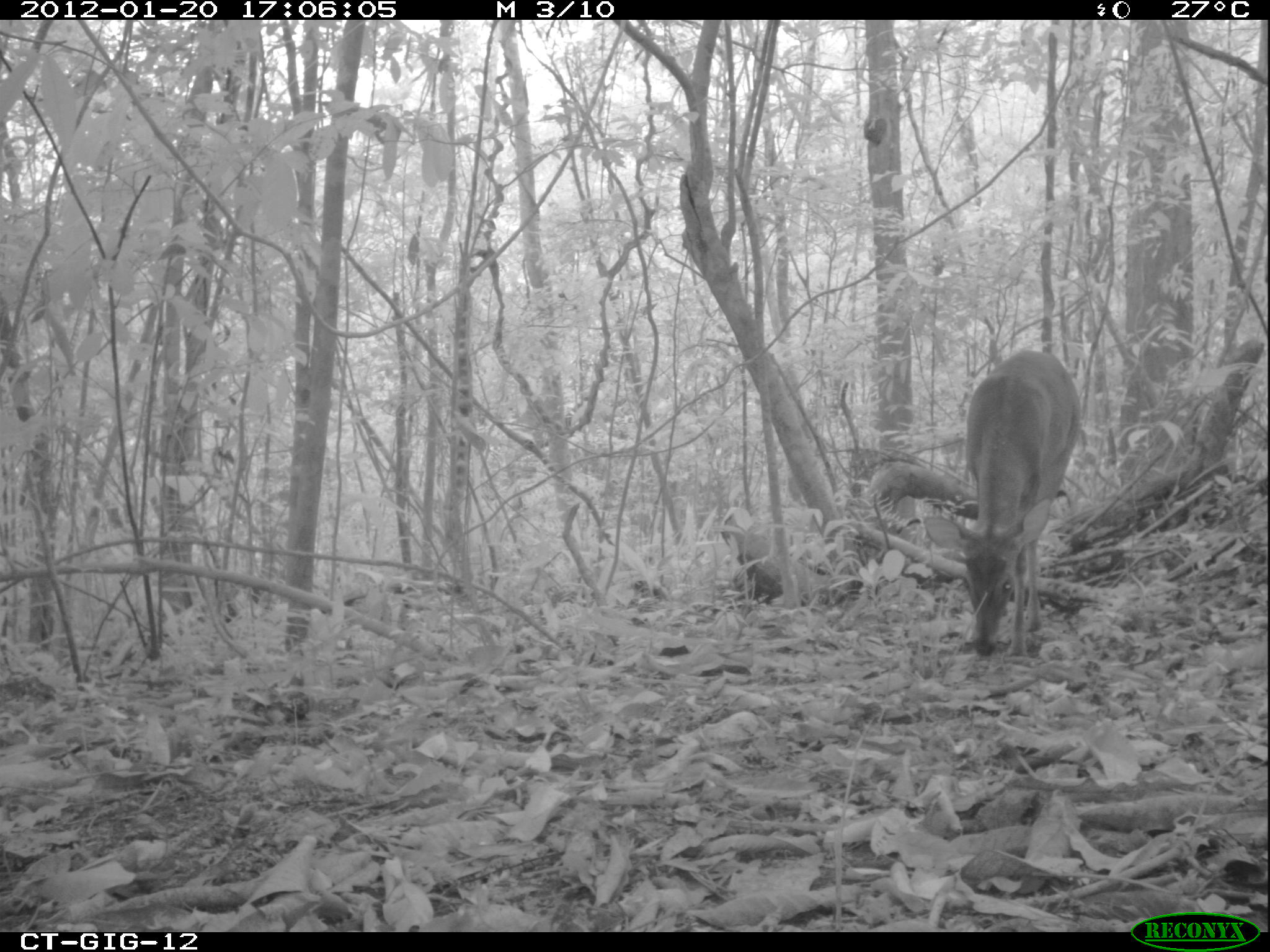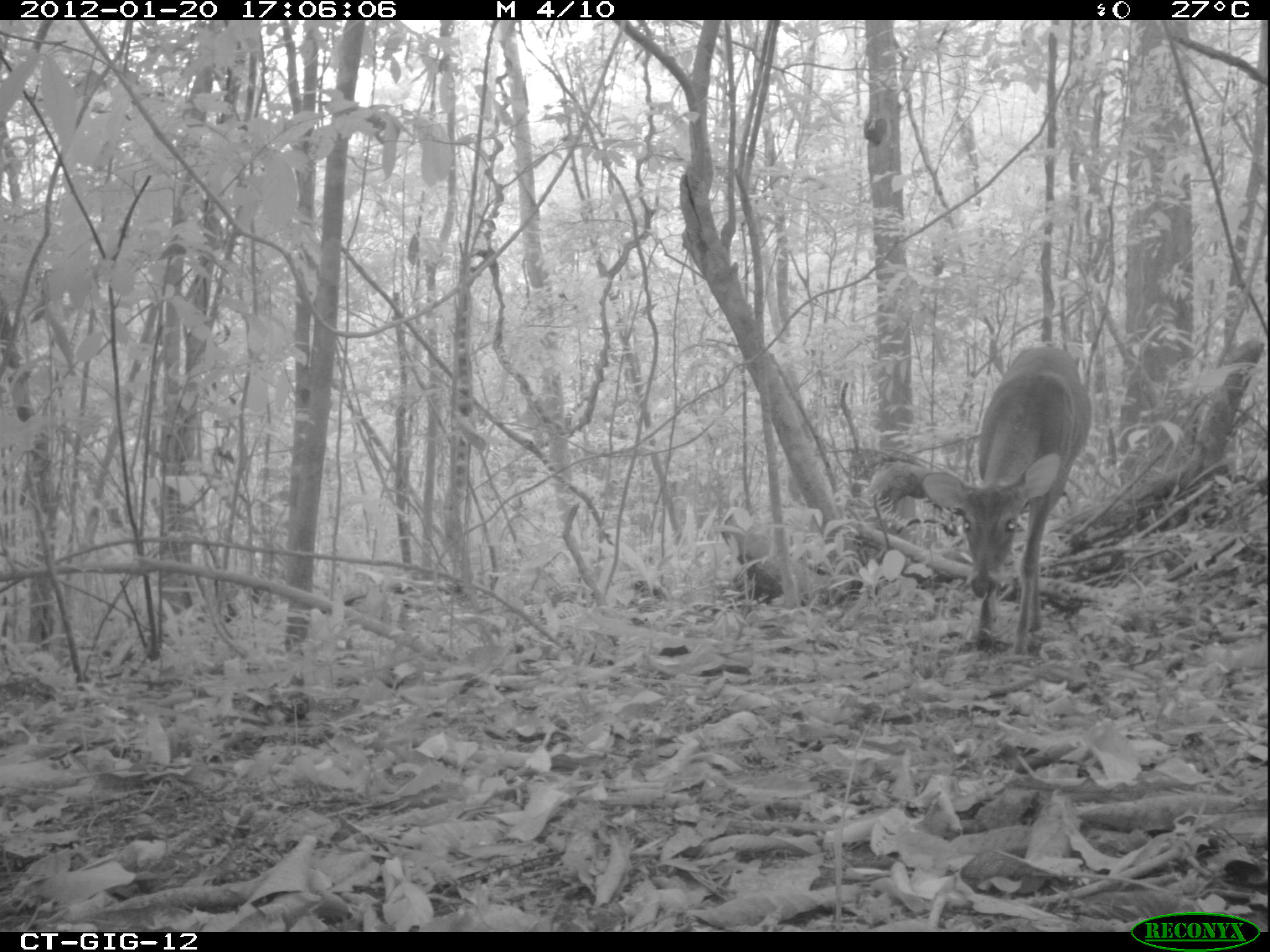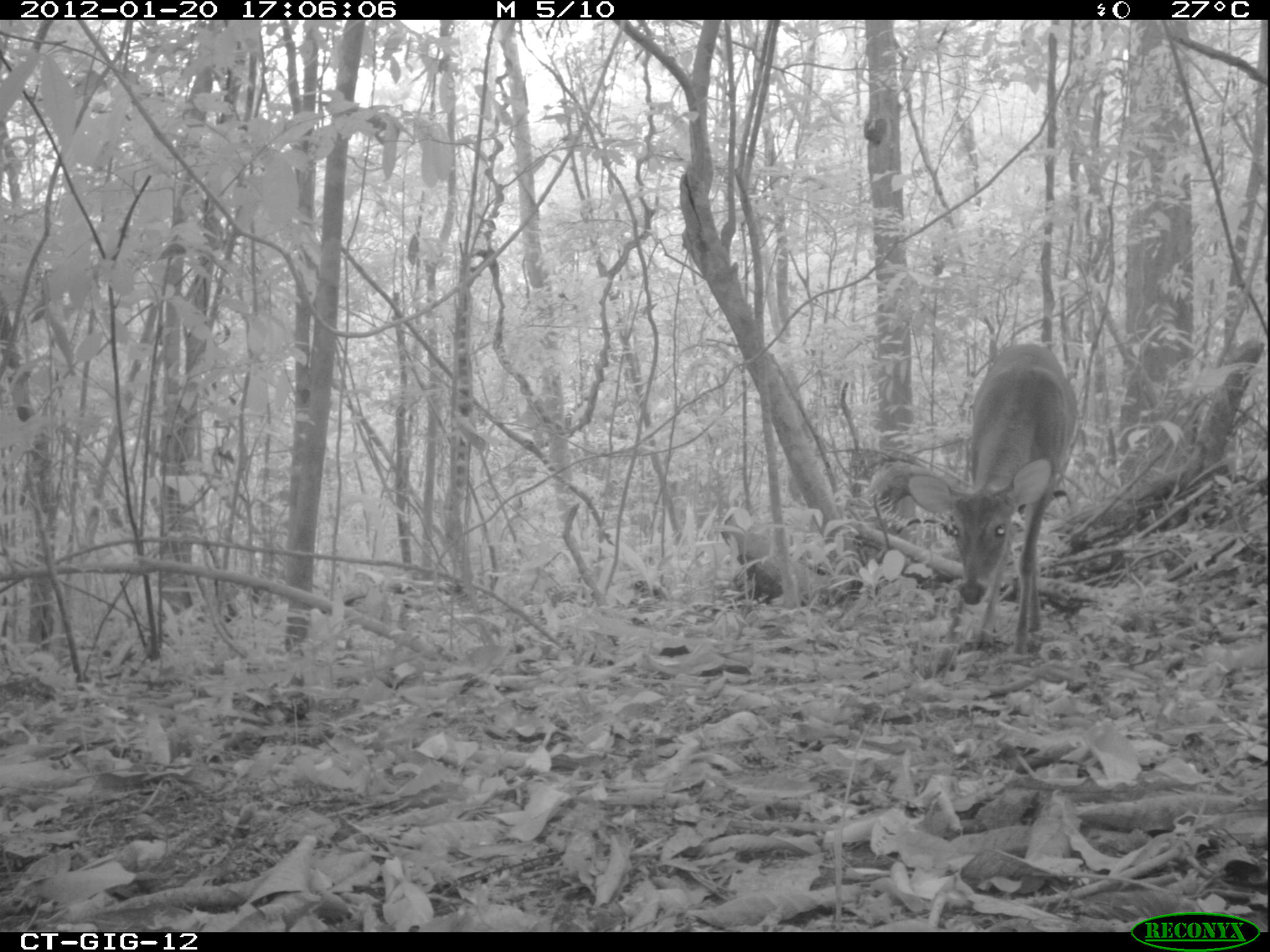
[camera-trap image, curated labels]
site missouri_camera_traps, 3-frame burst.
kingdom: Animalia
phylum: Chordata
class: Mammalia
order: Artiodactyla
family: Cervidae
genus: Odocoileus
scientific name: Odocoileus virginianus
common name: white-tailed deer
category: white tailed deer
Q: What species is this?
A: White tailed deer (white-tailed deer) (Odocoileus virginianus).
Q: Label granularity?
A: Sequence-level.